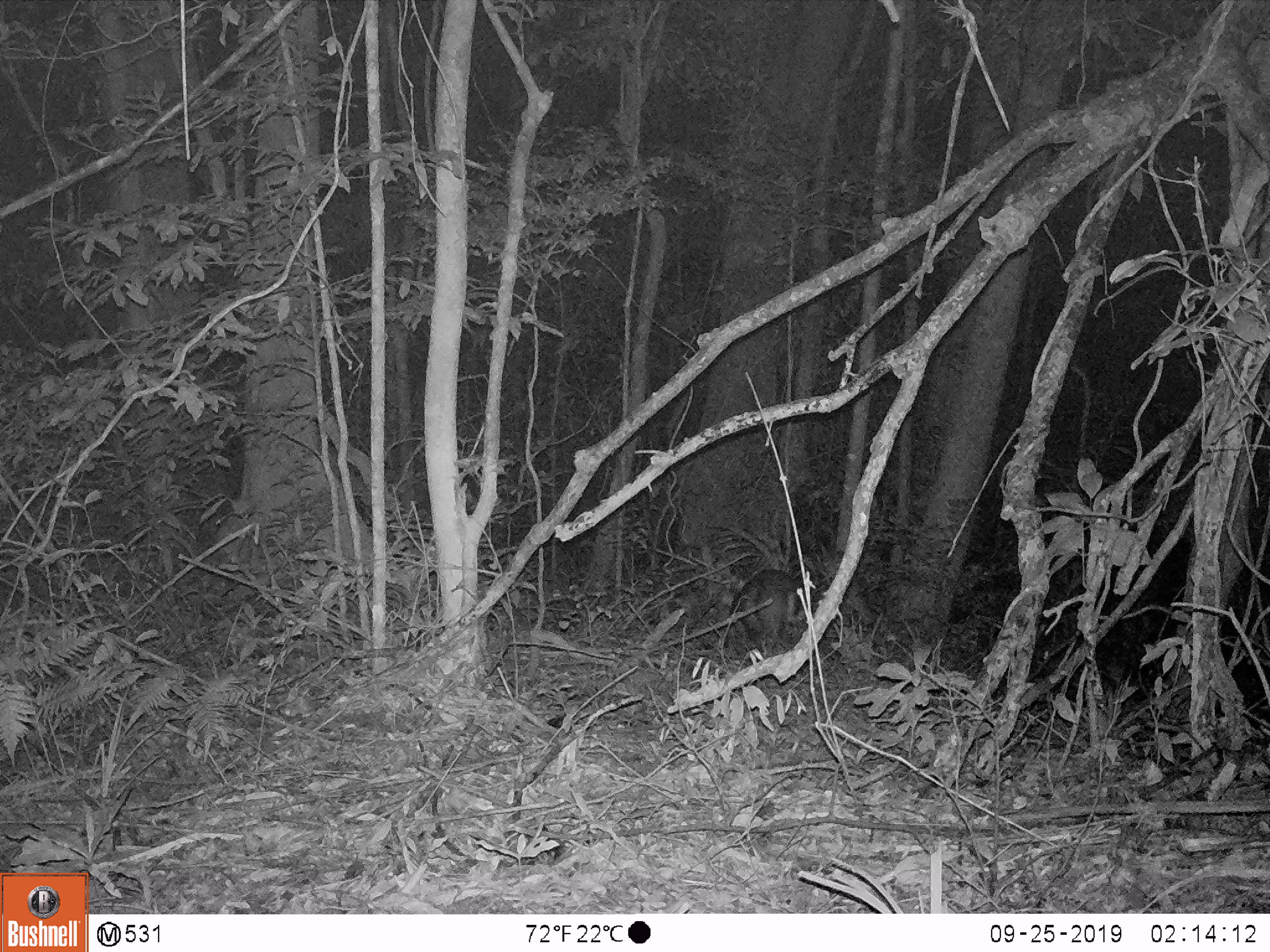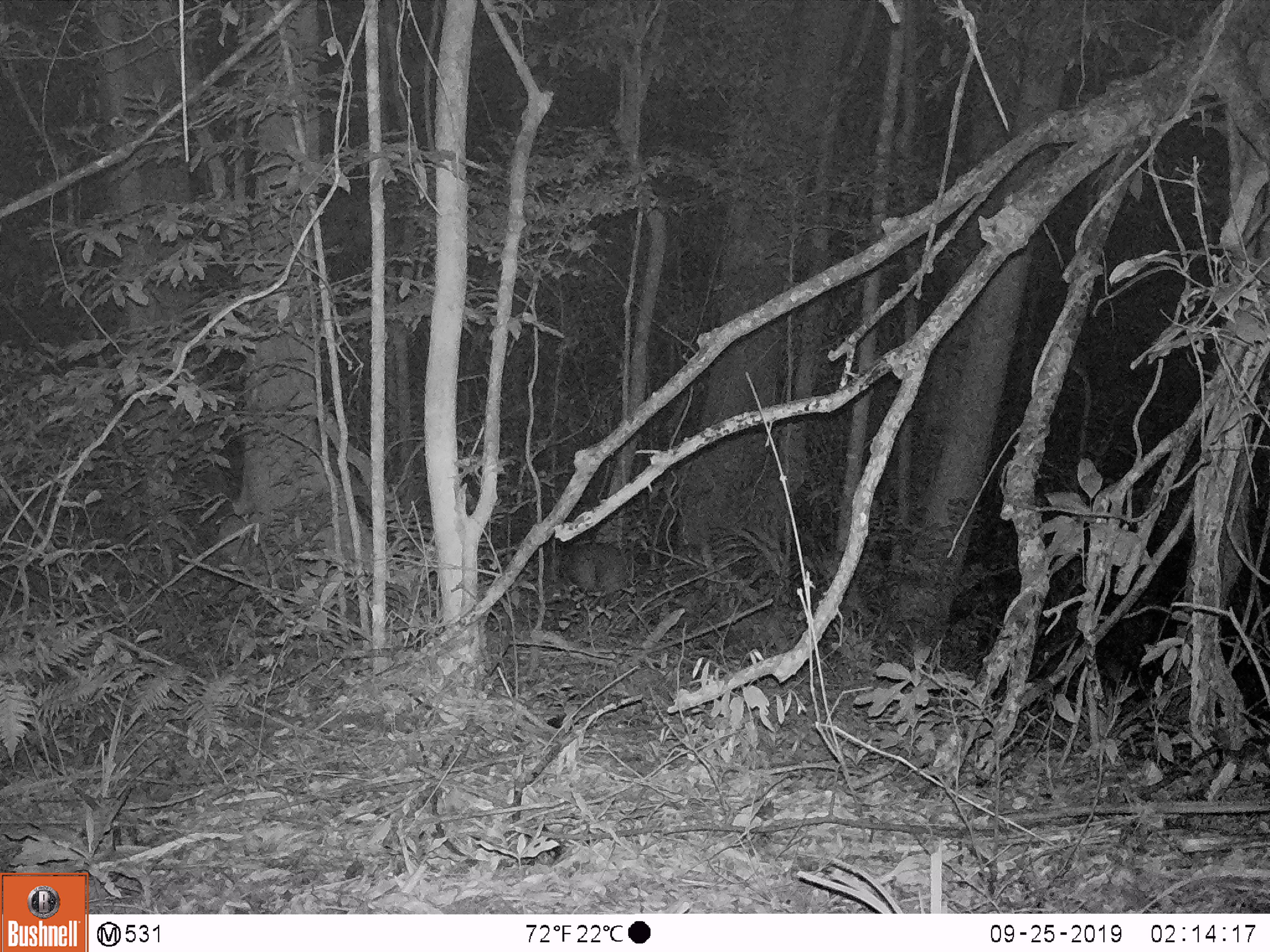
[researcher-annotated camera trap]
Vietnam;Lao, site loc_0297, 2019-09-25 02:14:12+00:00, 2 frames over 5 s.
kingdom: Animalia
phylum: Chordata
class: Mammalia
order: Artiodactyla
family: Cervidae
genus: Muntiacus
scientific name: Muntiacus rooseveltorum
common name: roosevelt's muntjac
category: roosevelts muntjac group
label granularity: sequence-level